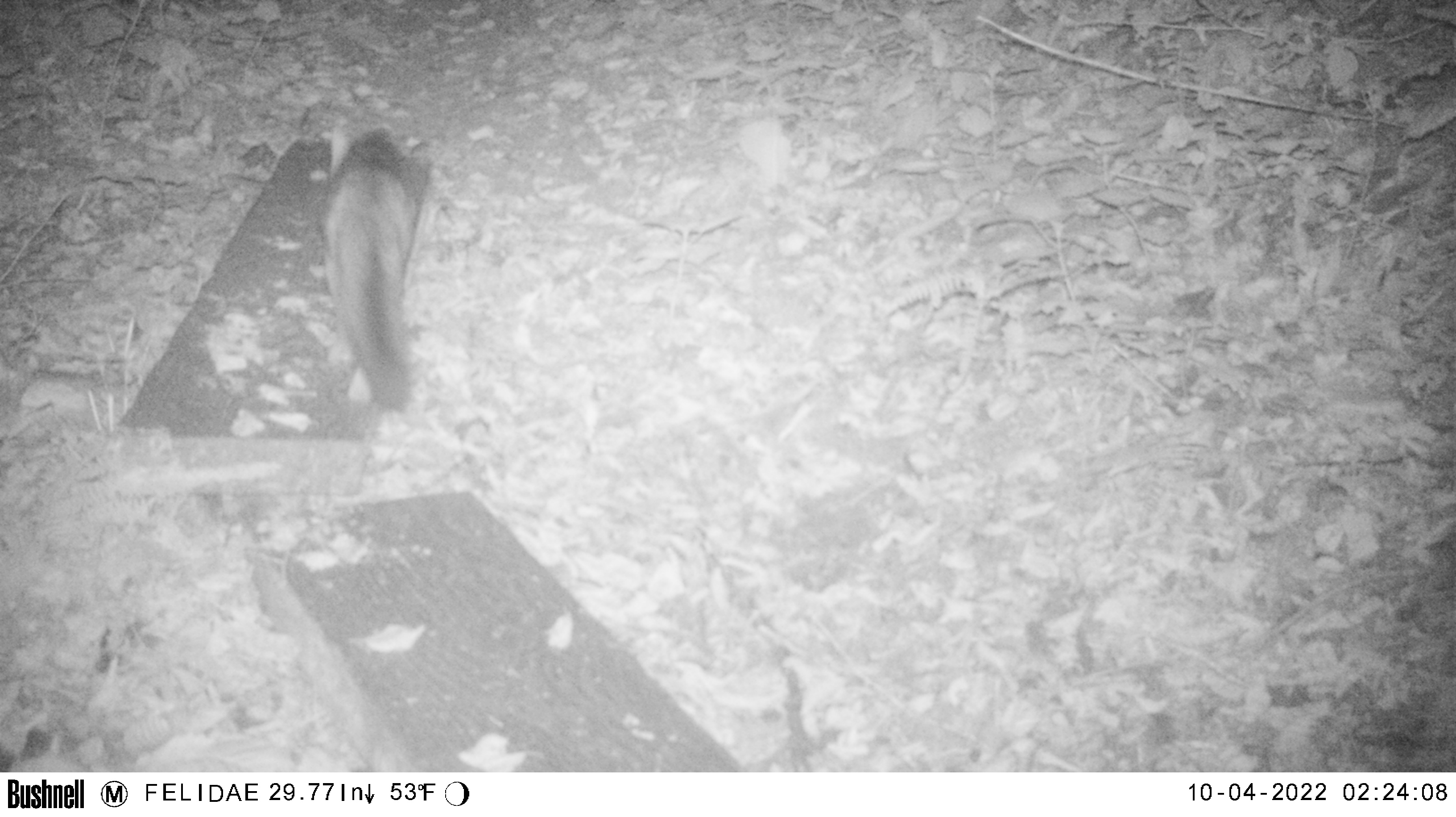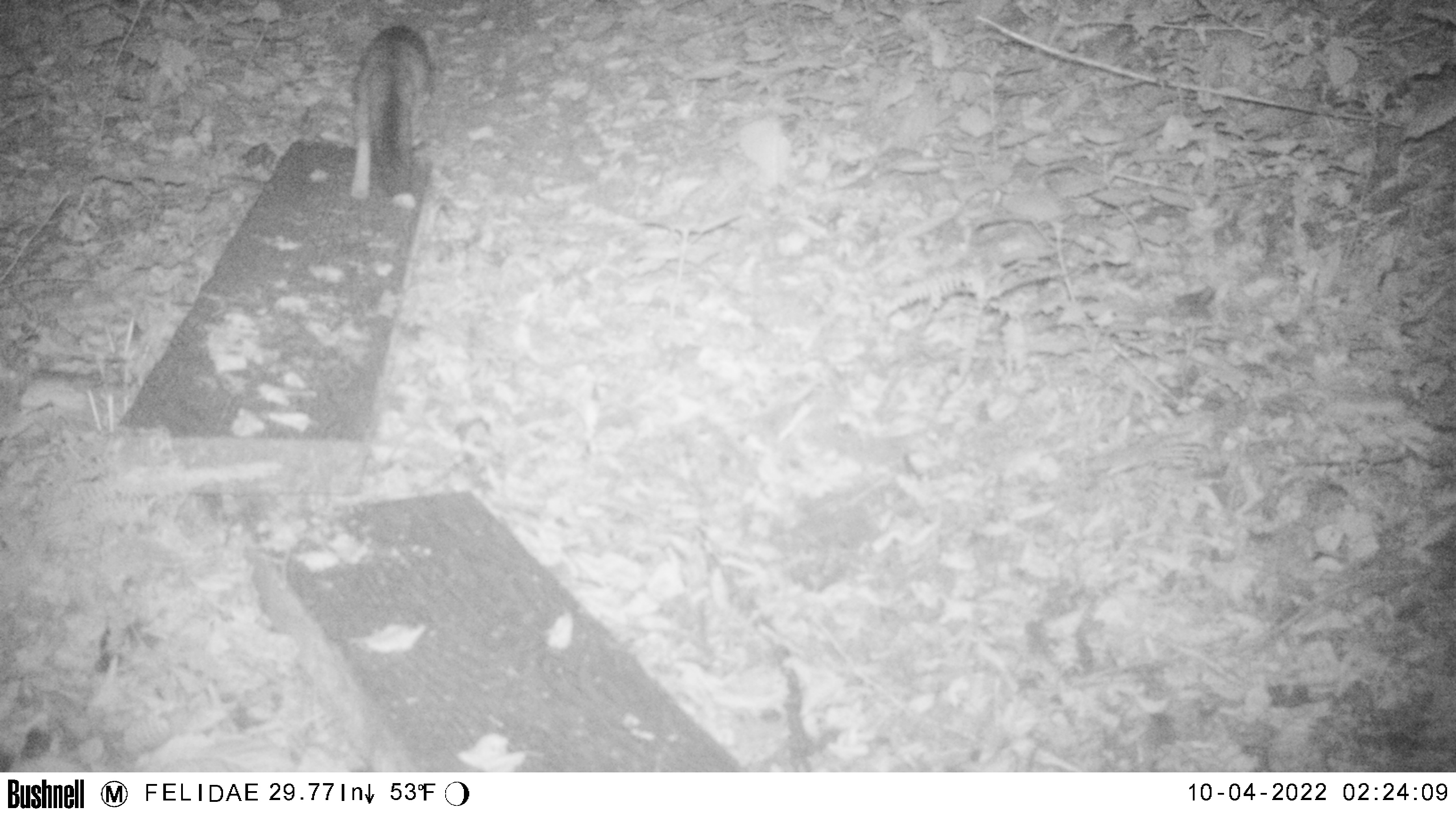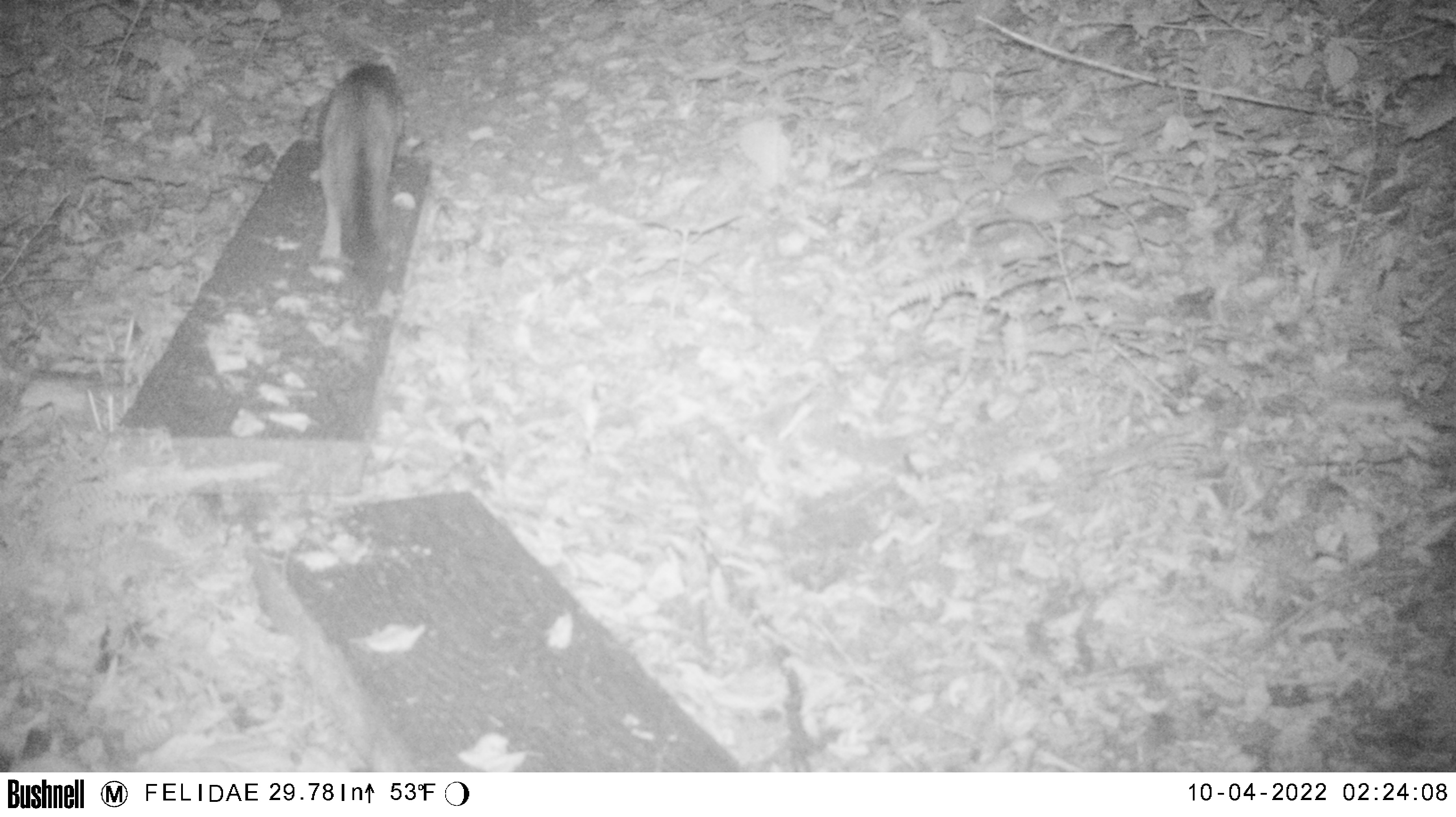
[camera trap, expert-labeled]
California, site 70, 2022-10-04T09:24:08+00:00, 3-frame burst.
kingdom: Animalia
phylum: Chordata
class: Mammalia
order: Carnivora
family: Canidae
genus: Urocyon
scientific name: Urocyon cinereoargenteus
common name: gray fox